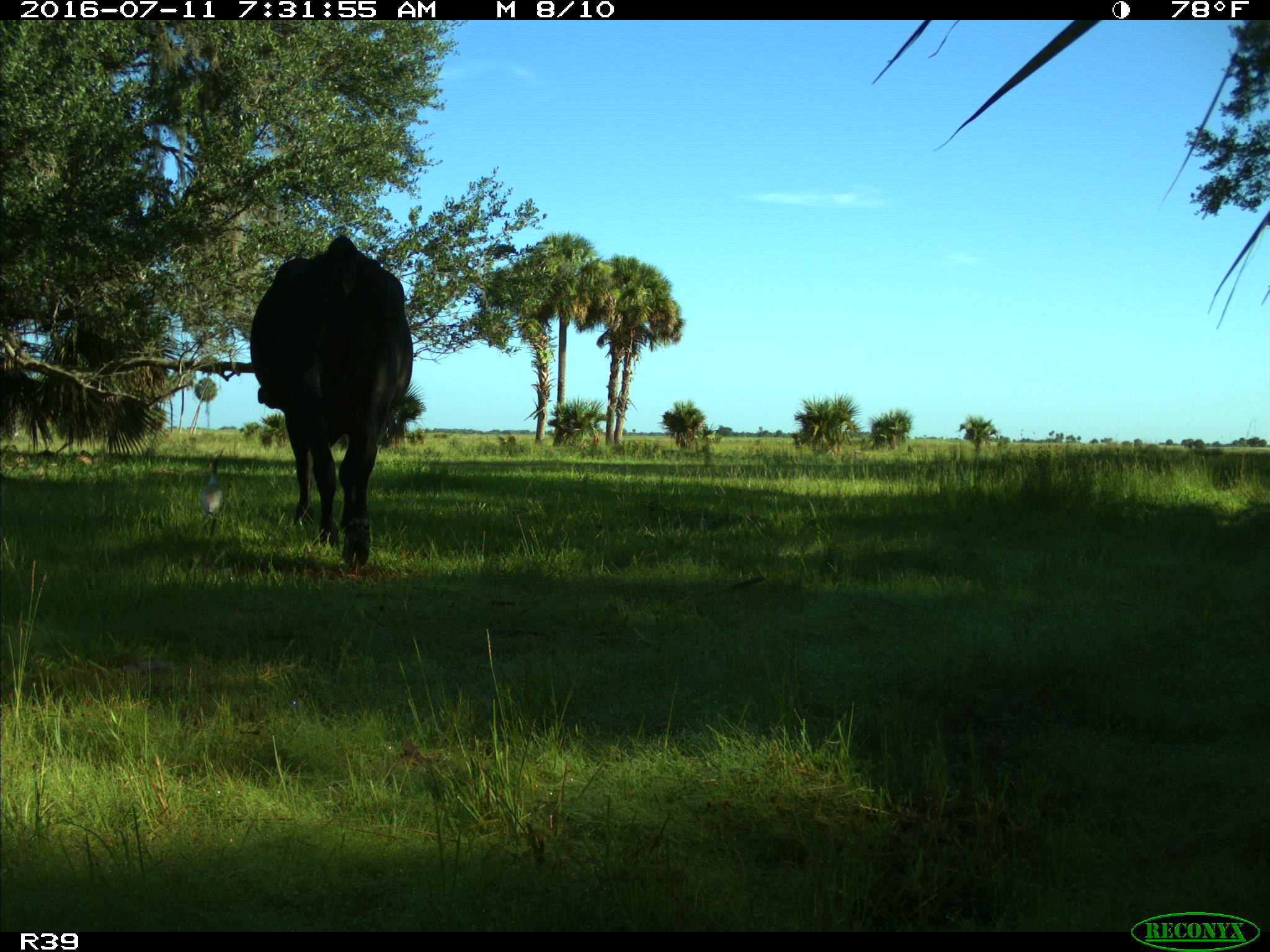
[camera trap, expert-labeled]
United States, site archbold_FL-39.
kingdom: Animalia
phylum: Chordata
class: Mammalia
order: Artiodactyla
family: Bovidae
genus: Bos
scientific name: Bos taurus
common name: domestic cow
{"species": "Bos taurus (domestic cow)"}